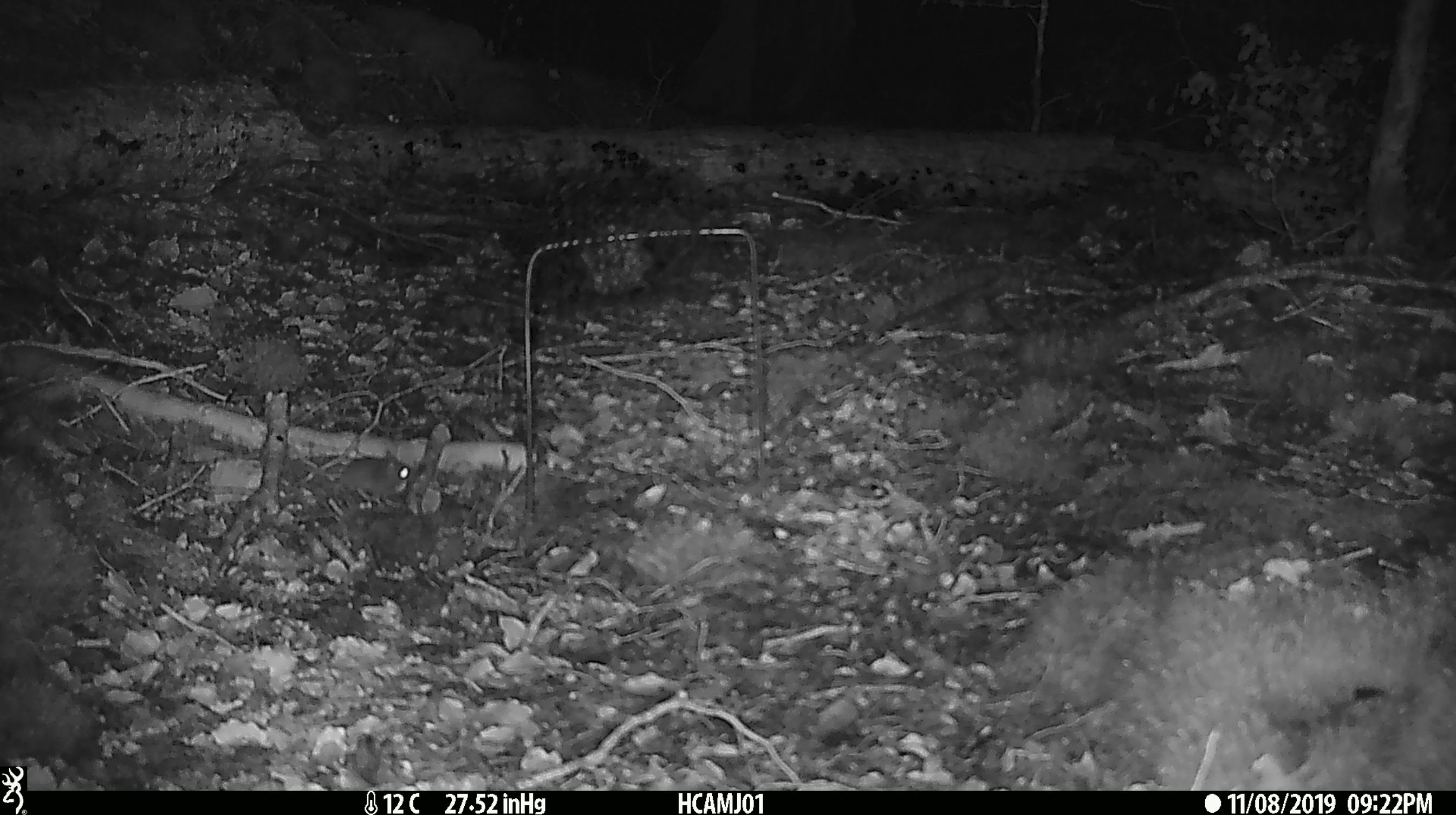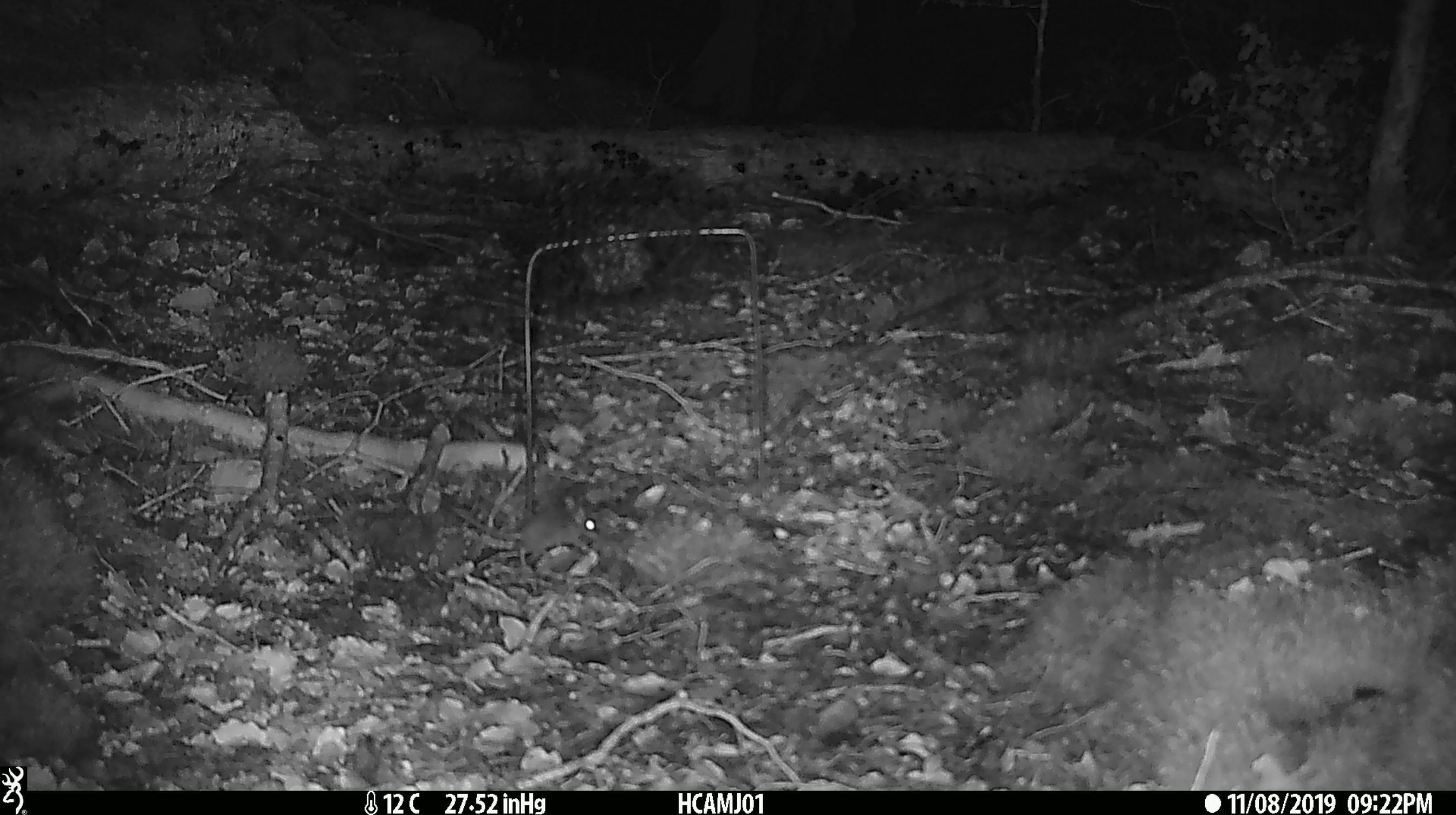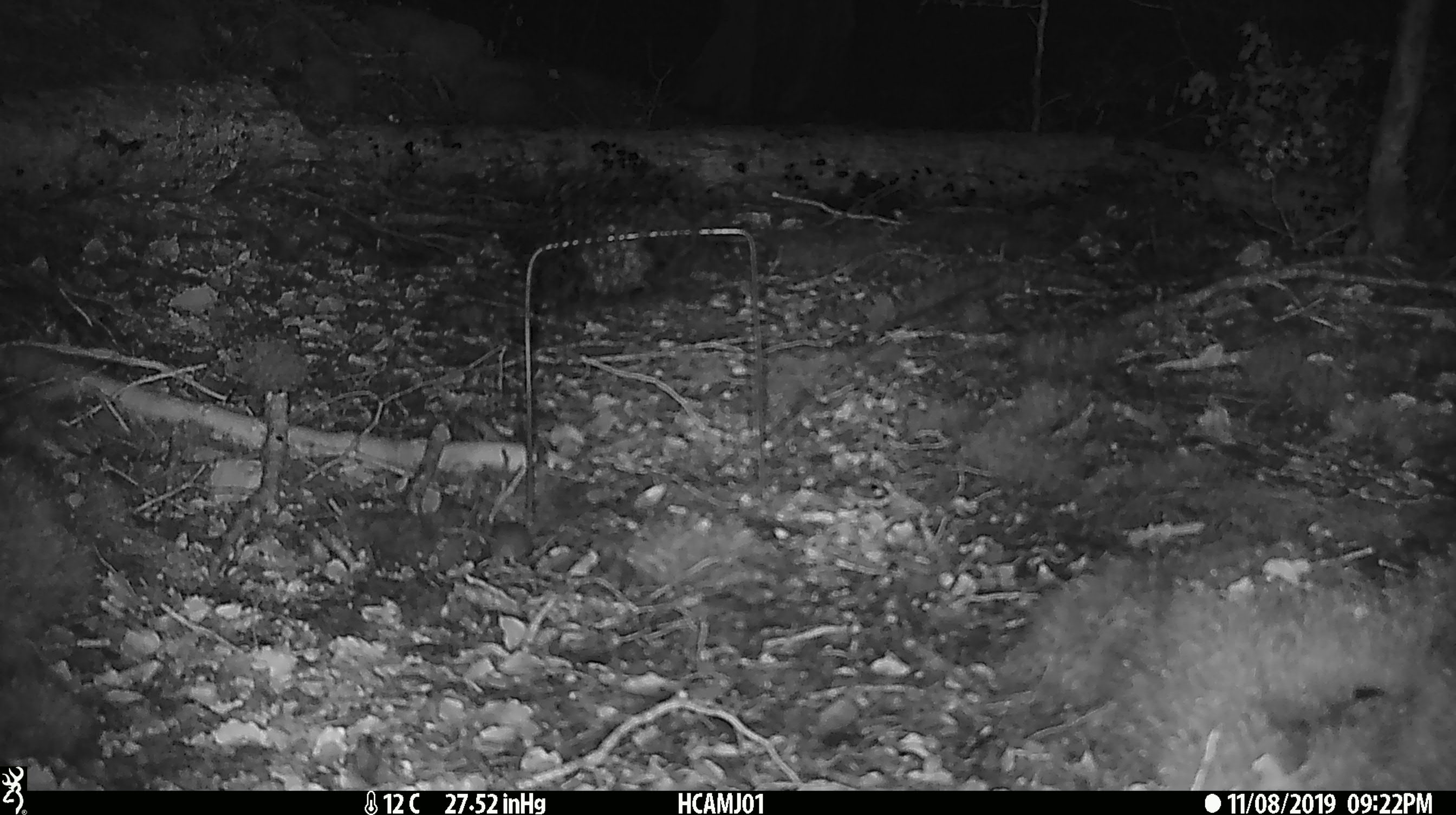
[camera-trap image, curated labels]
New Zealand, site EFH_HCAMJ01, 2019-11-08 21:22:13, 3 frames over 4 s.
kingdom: Animalia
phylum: Chordata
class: Mammalia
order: Rodentia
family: Muridae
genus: Mus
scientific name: Mus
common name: mouse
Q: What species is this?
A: Mouse (Mus).